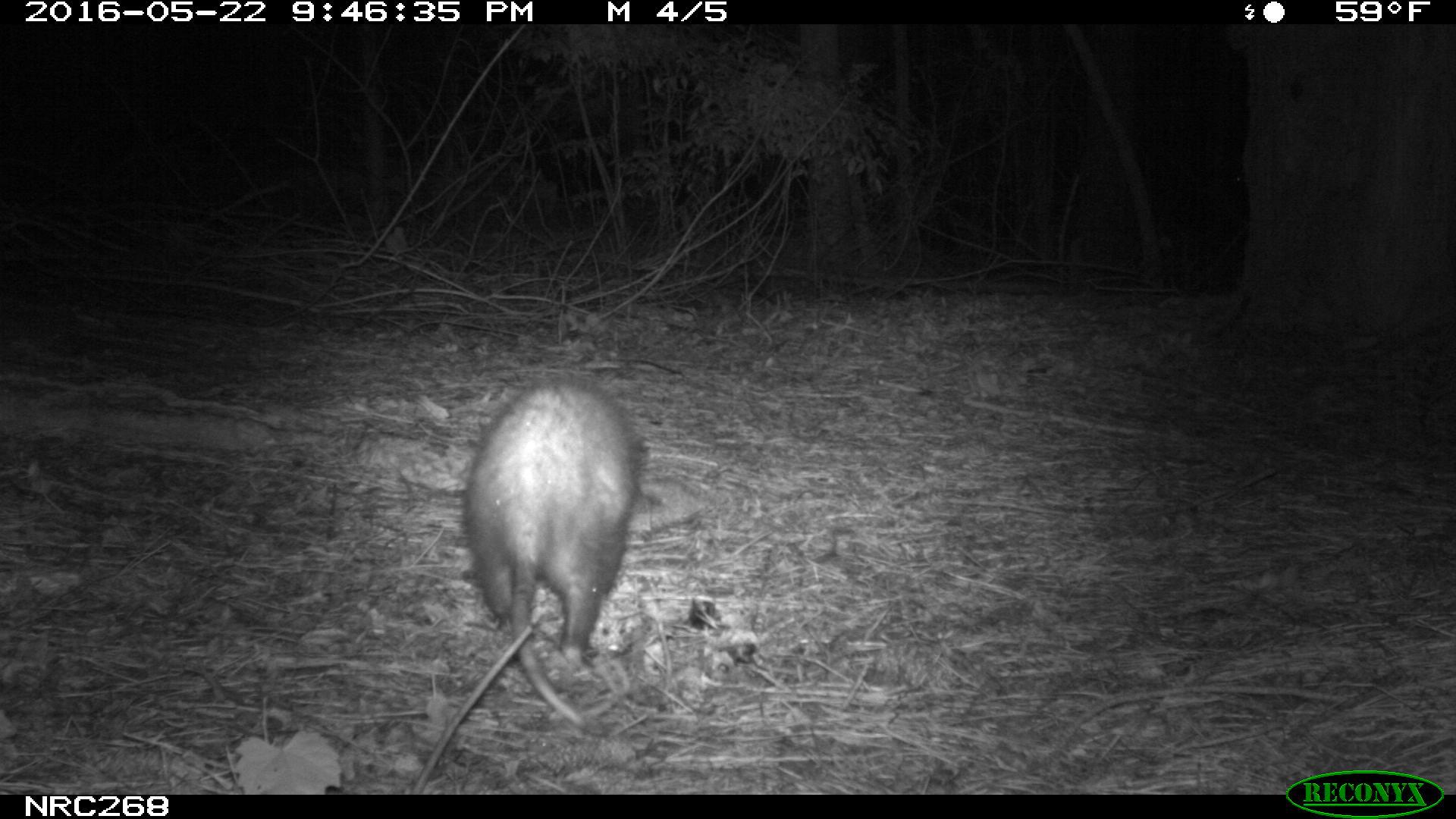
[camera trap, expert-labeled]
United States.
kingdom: Animalia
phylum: Chordata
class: Mammalia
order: Didelphimorphia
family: Didelphidae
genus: Didelphis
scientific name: Didelphis virginiana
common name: virginia opossum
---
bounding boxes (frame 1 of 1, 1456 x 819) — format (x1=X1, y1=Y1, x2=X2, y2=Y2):
Virginia Opossum: (x1=450, y1=367, x2=656, y2=735)